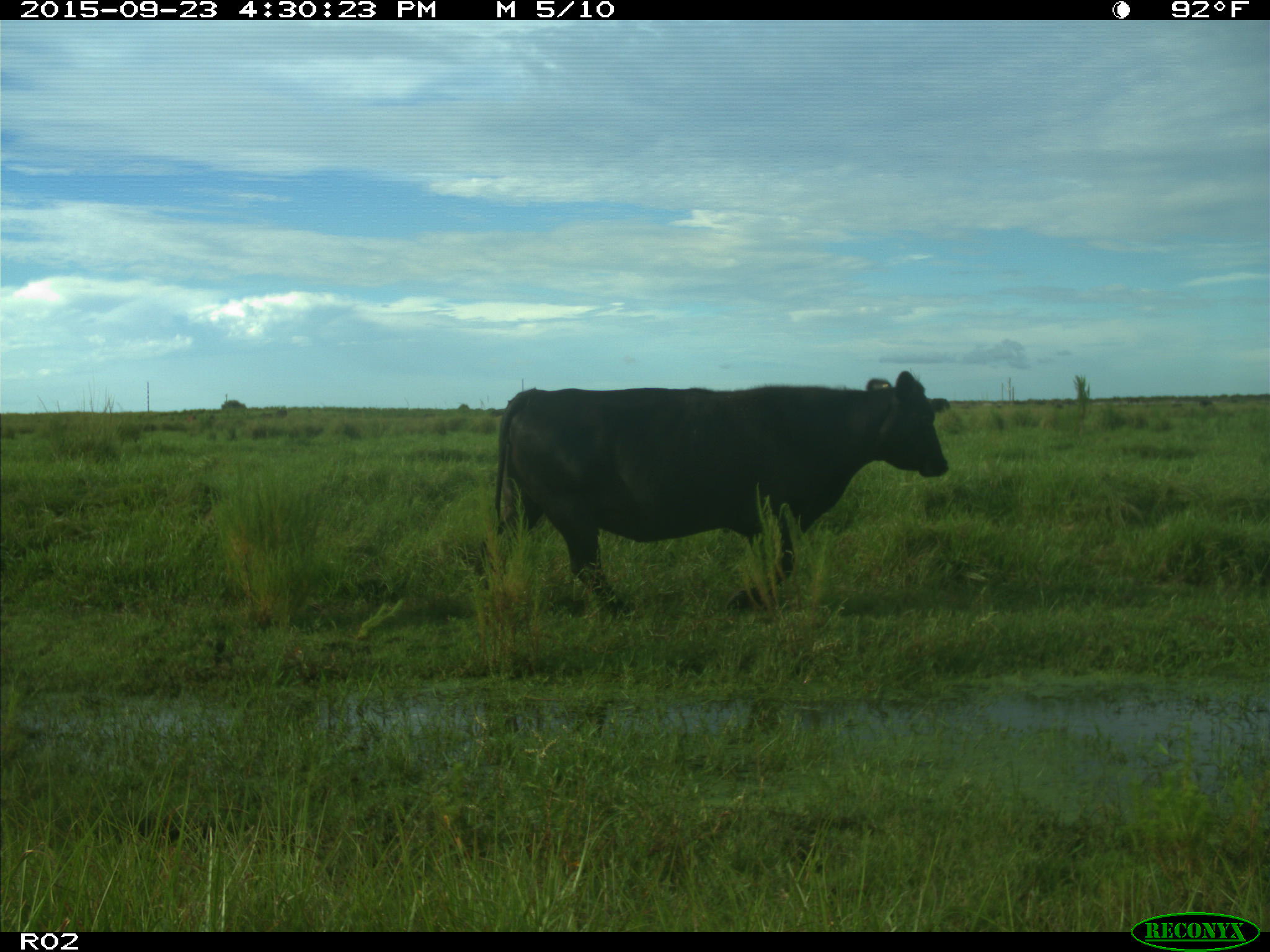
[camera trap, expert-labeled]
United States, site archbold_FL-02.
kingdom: Animalia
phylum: Chordata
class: Mammalia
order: Artiodactyla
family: Bovidae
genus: Bos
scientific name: Bos taurus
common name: domestic cow